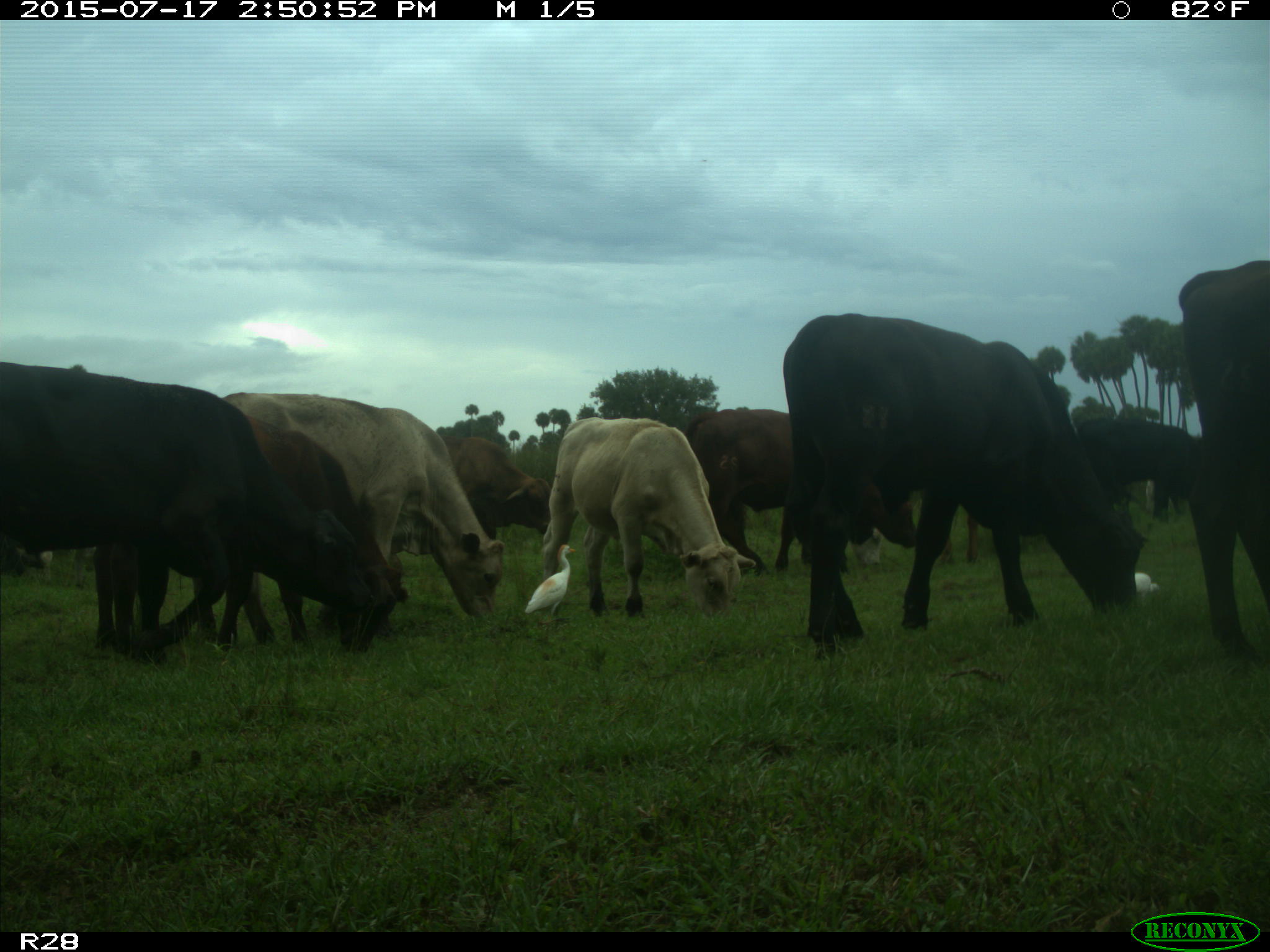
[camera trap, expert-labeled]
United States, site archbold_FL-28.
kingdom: Animalia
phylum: Chordata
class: Mammalia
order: Artiodactyla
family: Bovidae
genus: Bos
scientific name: Bos taurus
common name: domestic cow